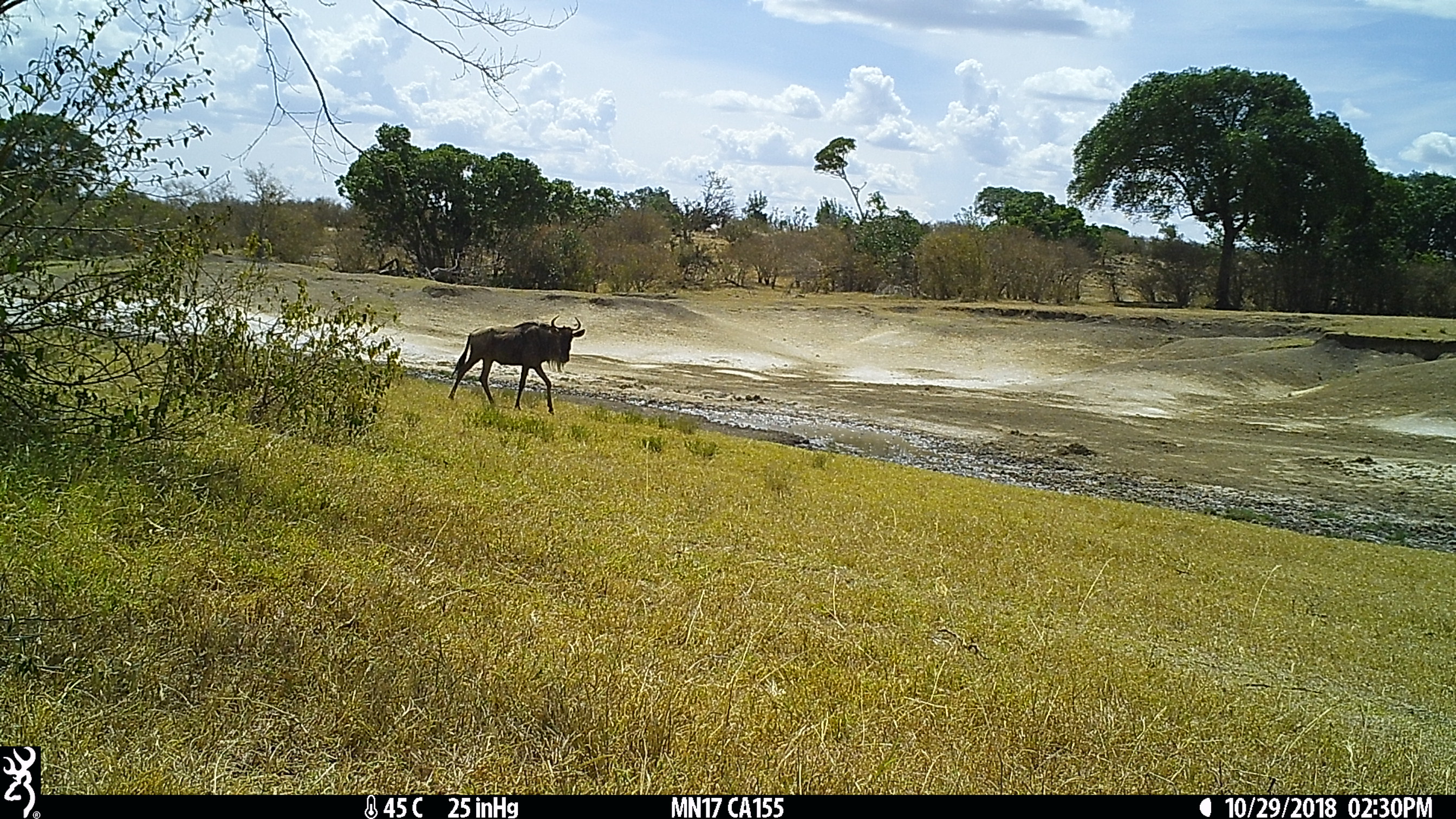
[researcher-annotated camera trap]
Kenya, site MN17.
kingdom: Animalia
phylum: Chordata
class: Mammalia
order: Artiodactyla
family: Bovidae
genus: Connochaetes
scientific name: Connochaetes taurinus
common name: blue wildebeest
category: wildebeest